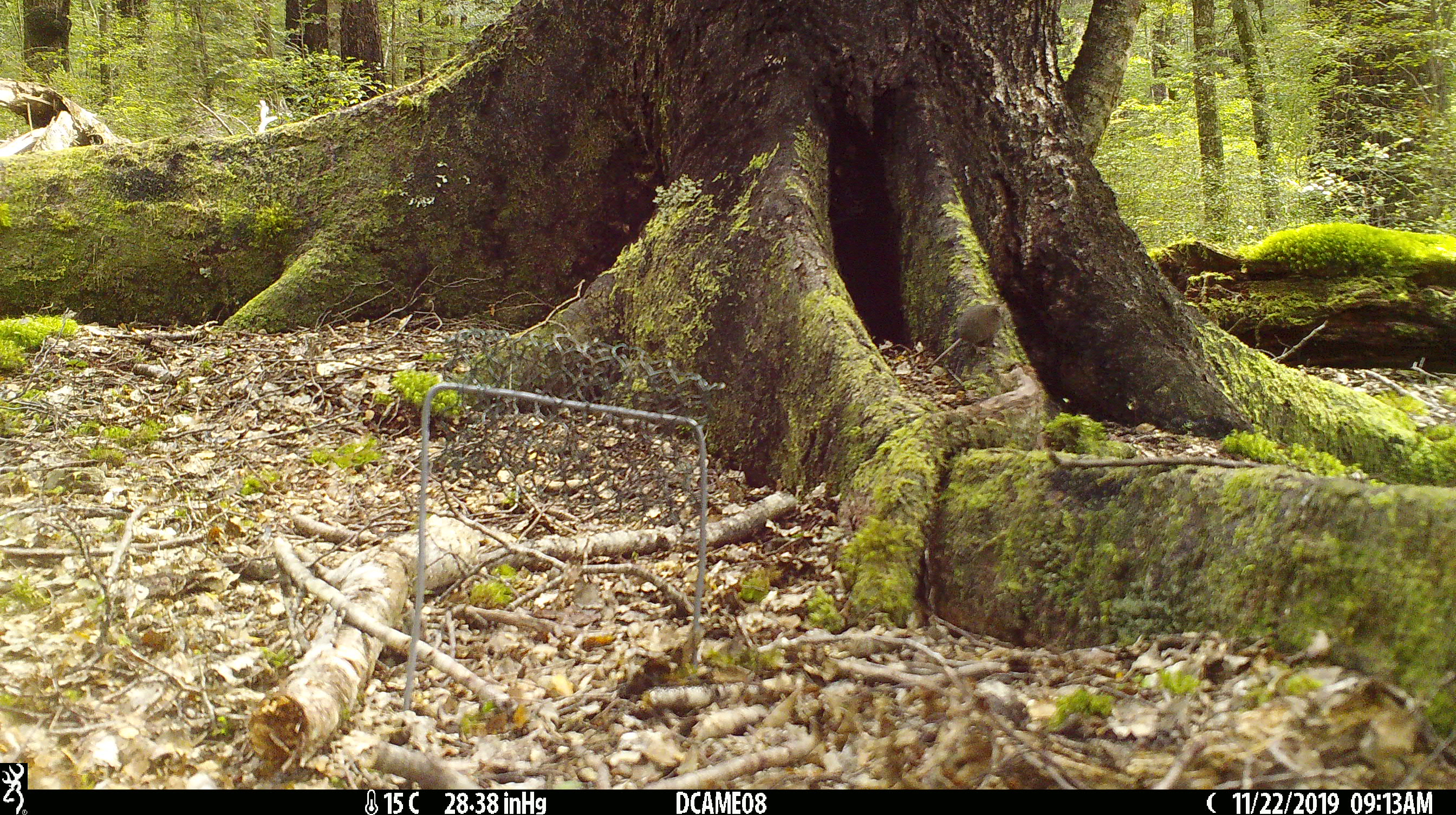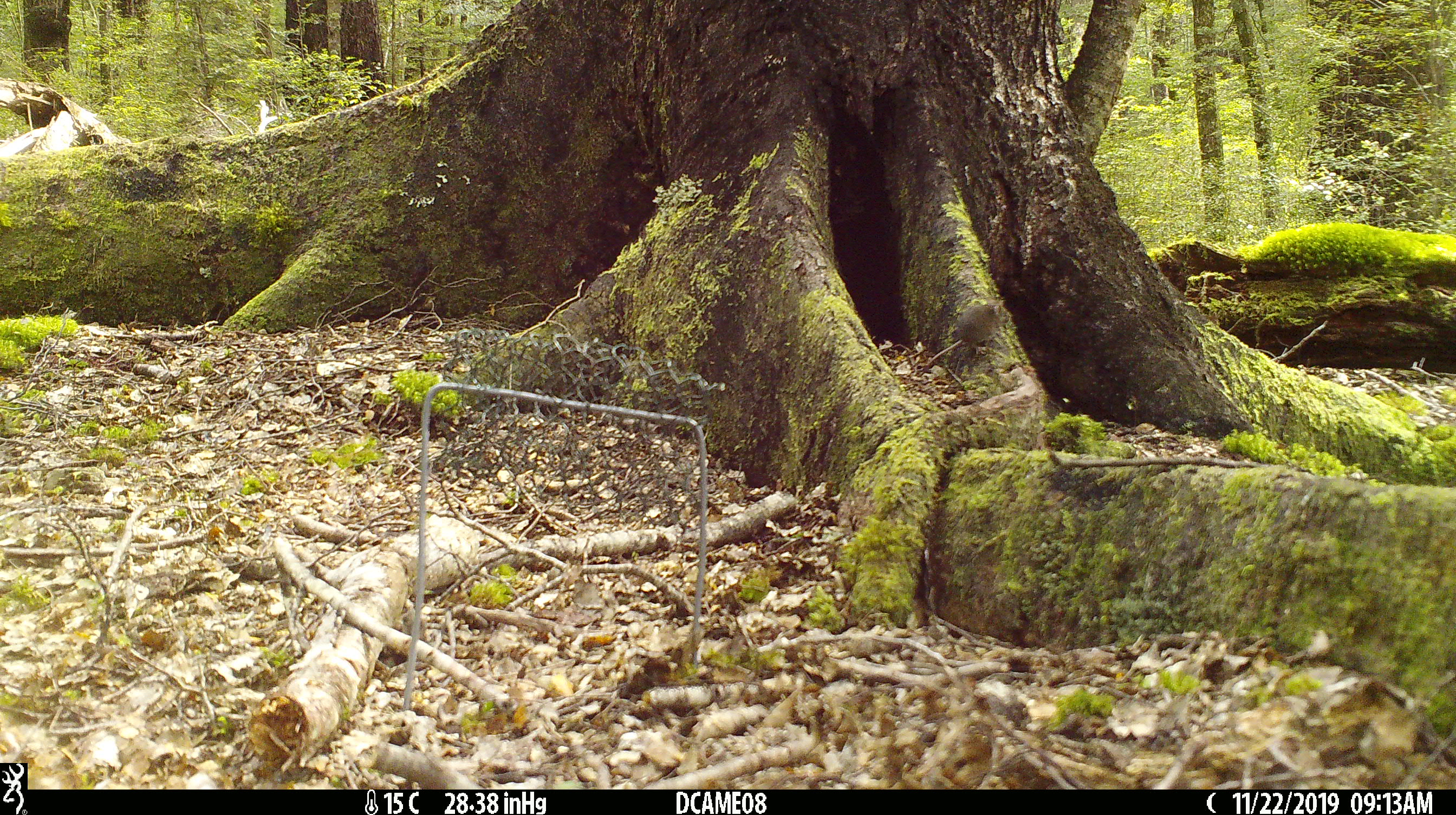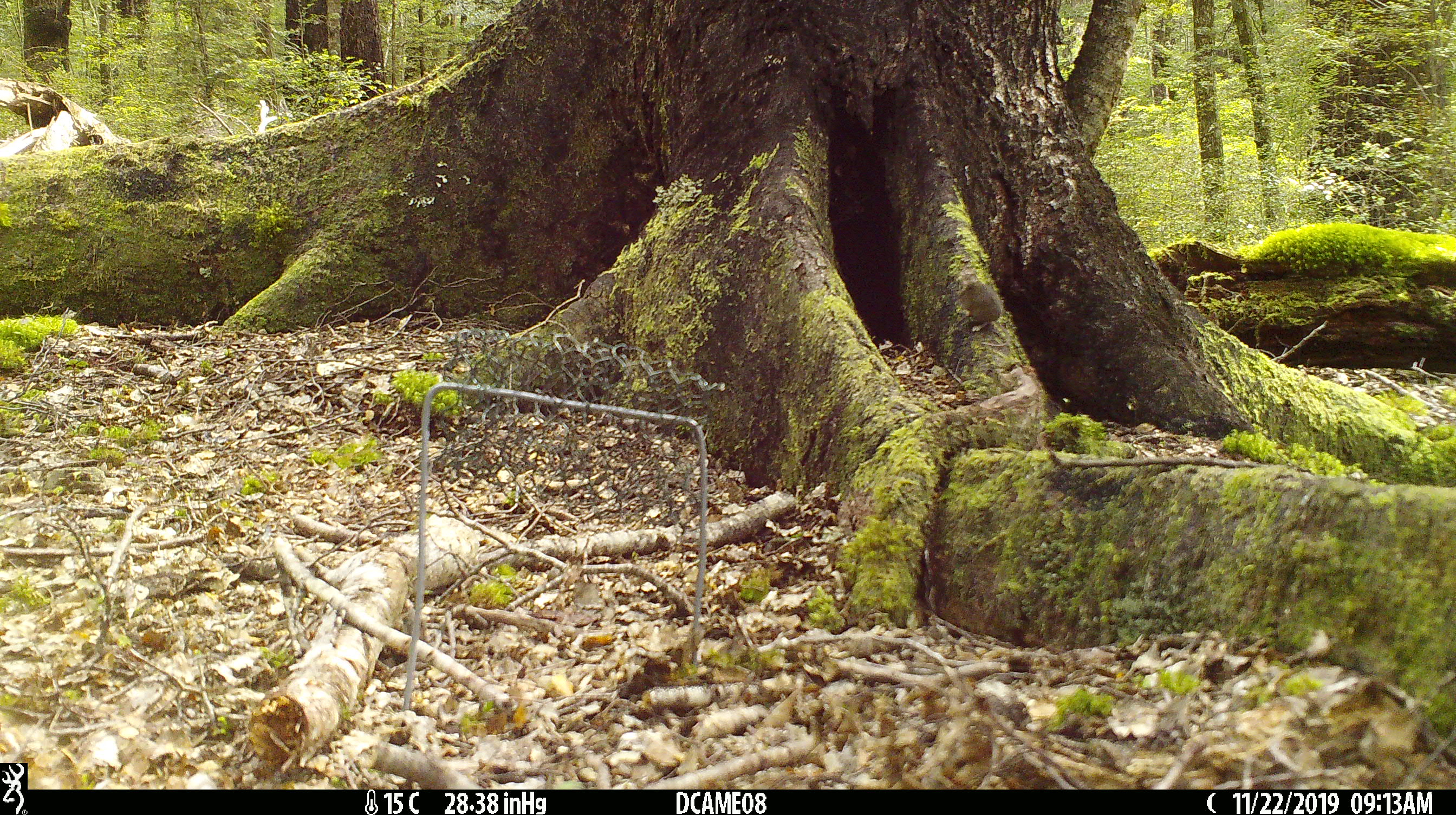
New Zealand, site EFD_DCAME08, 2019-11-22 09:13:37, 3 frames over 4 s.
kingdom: Animalia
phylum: Chordata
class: Mammalia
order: Rodentia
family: Muridae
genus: Mus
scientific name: Mus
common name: mouse